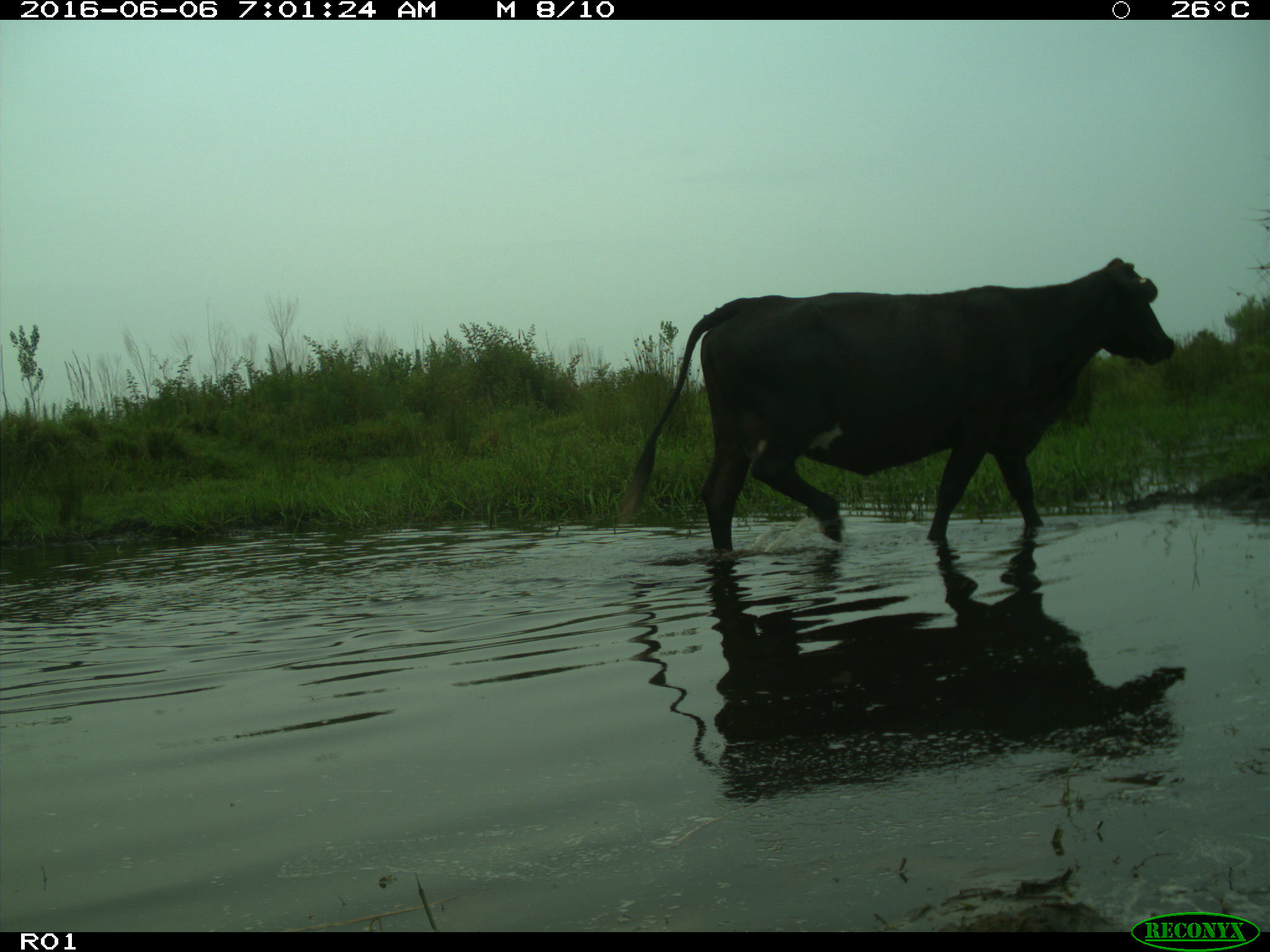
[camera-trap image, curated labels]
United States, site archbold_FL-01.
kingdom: Animalia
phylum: Chordata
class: Mammalia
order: Artiodactyla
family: Bovidae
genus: Bos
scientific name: Bos taurus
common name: domestic cow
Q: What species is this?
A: Bos taurus (domestic cow).